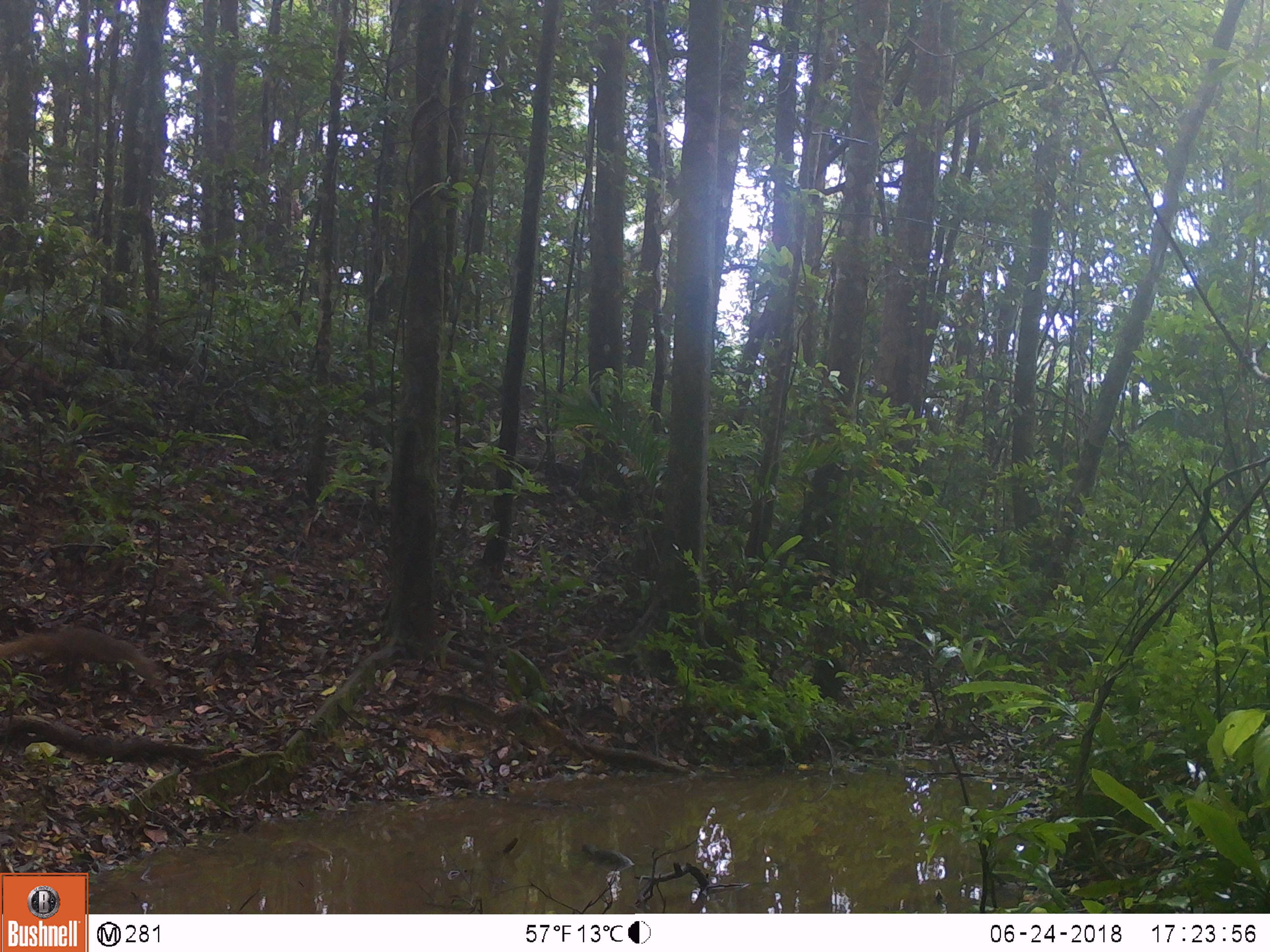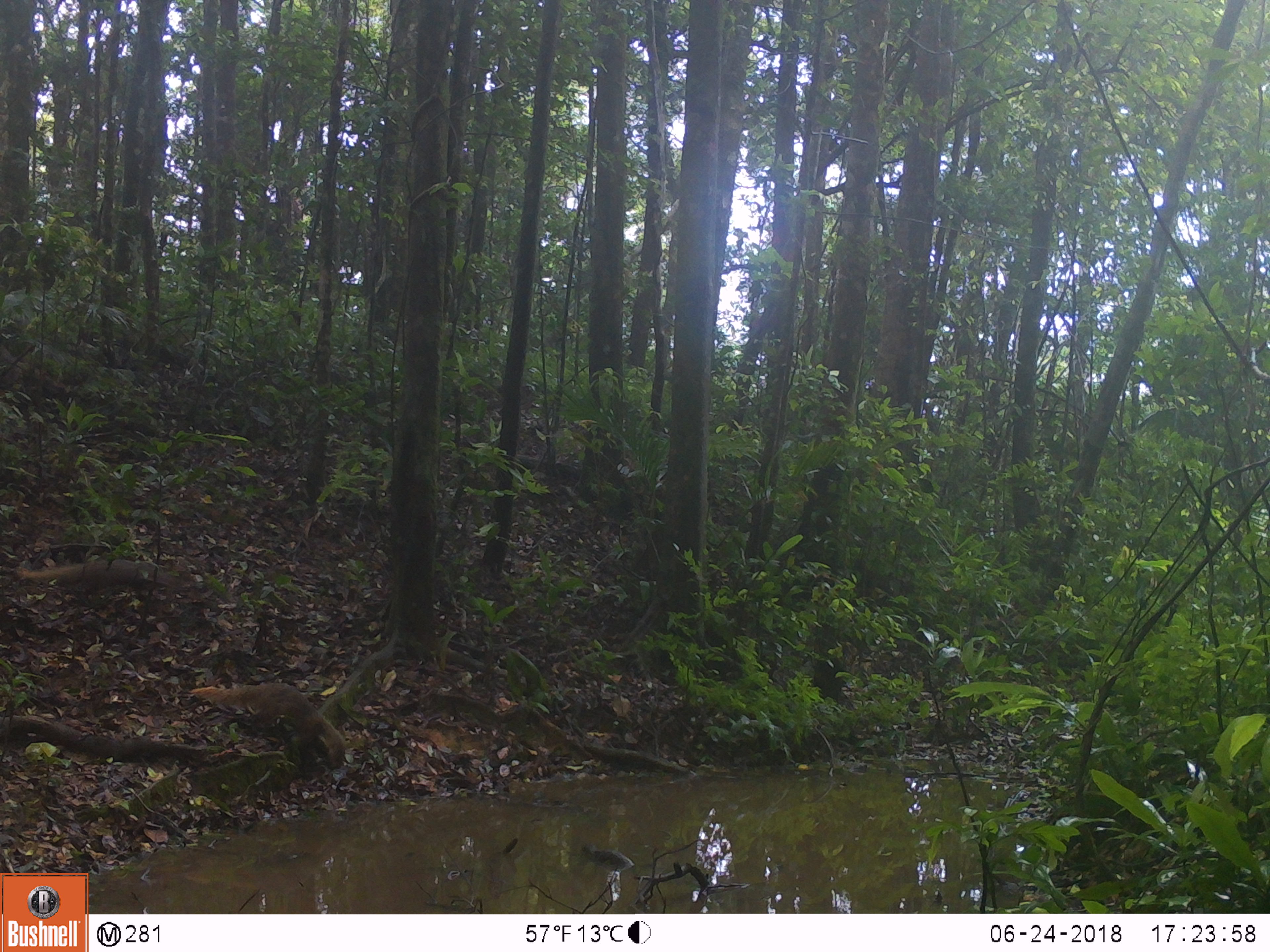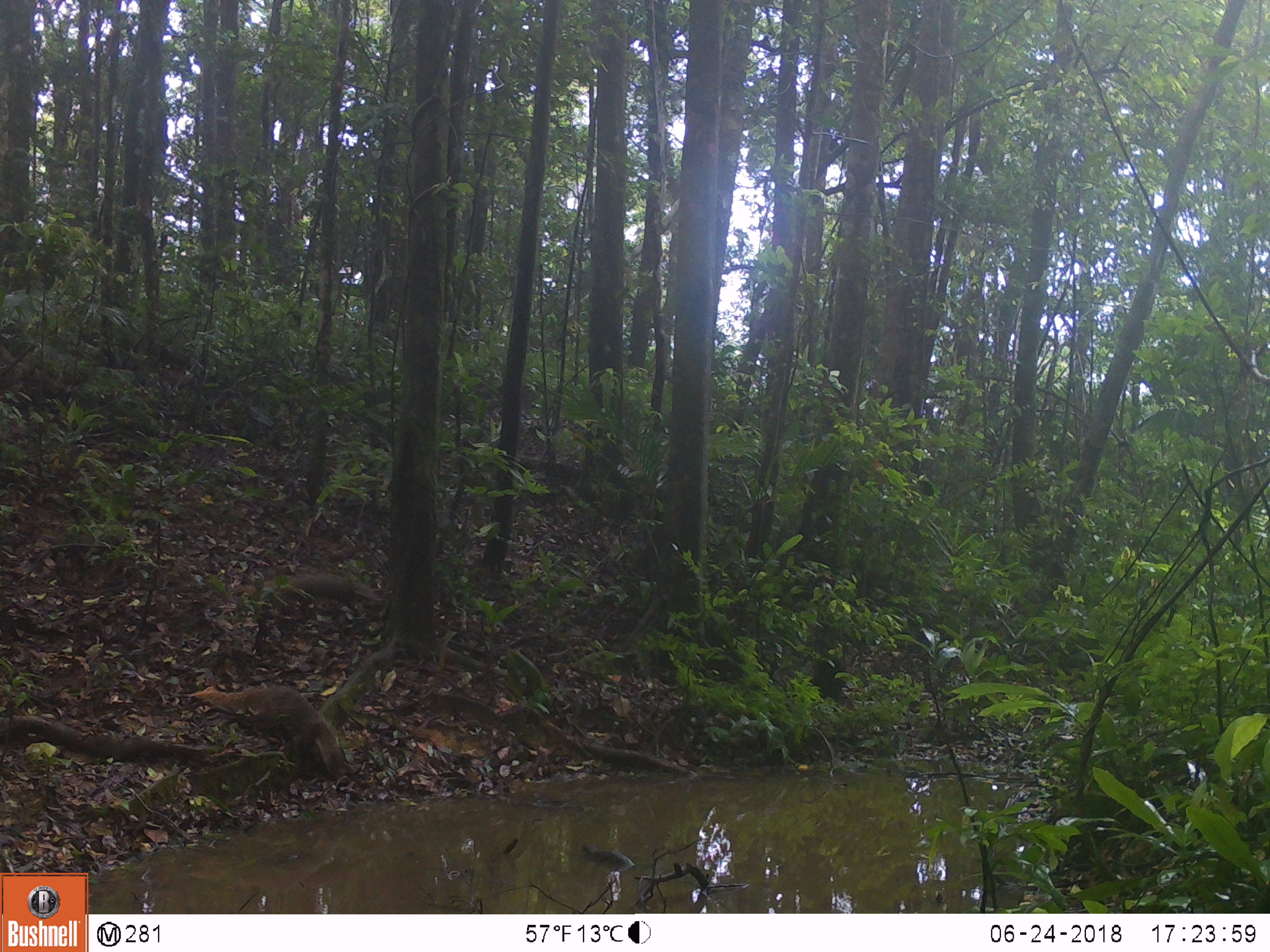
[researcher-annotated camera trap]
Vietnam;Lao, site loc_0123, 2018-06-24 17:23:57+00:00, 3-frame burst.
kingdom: Animalia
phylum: Chordata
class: Mammalia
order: Carnivora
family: Herpestidae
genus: Urva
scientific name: Urva urva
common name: crab-eating mongoose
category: crab eating mongoose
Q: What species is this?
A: Crab eating mongoose (crab-eating mongoose) (Urva urva).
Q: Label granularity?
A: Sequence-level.